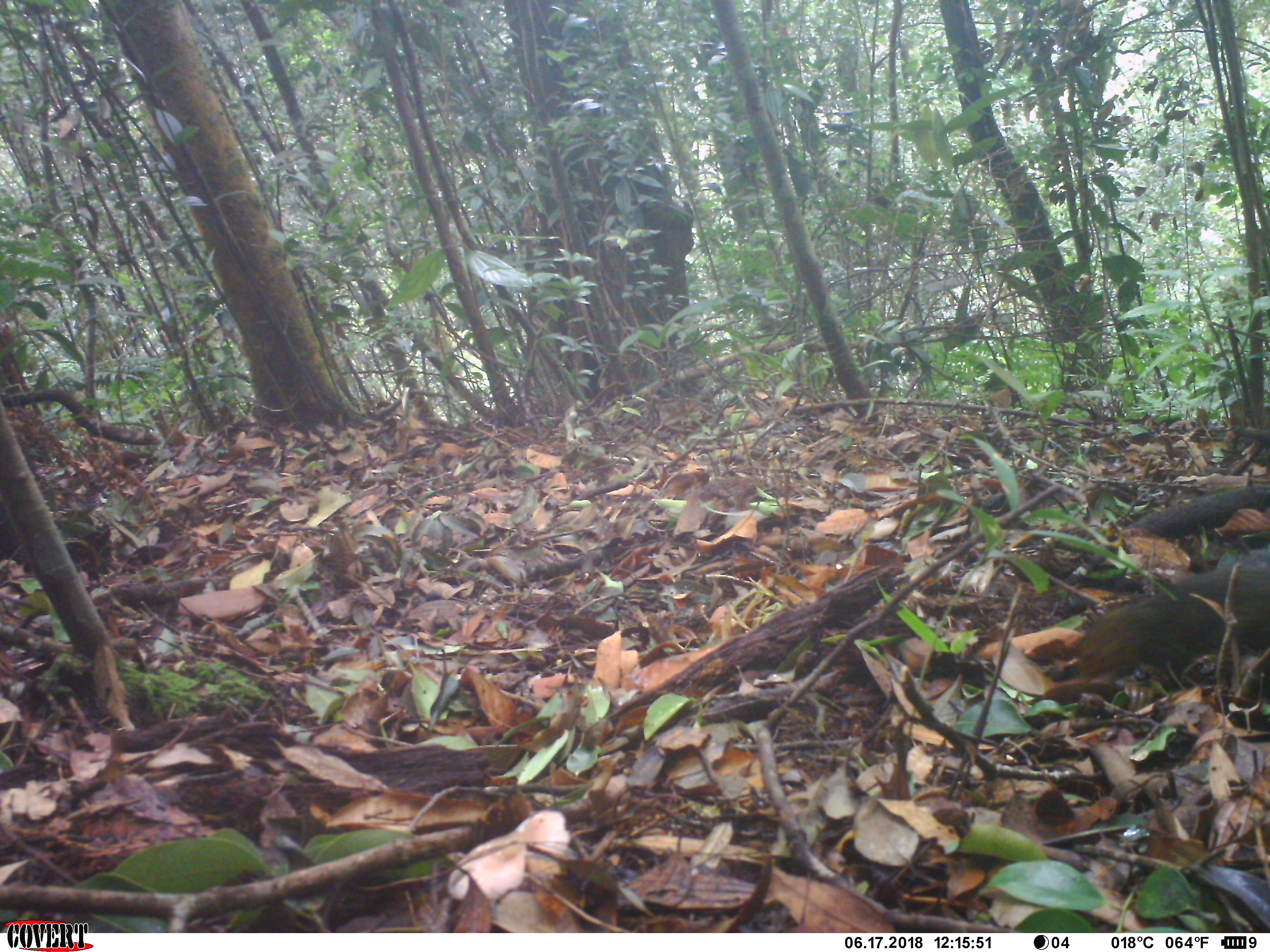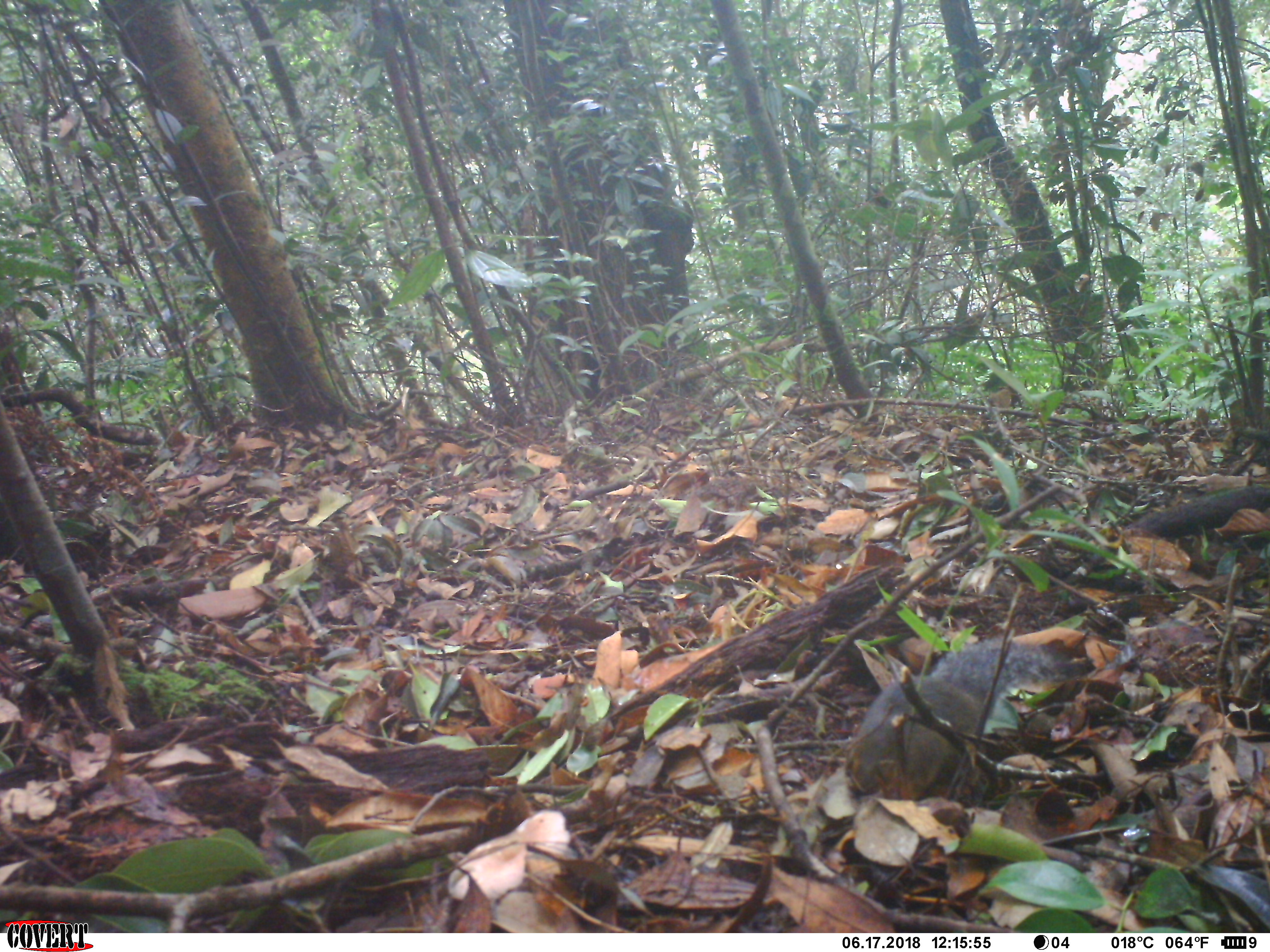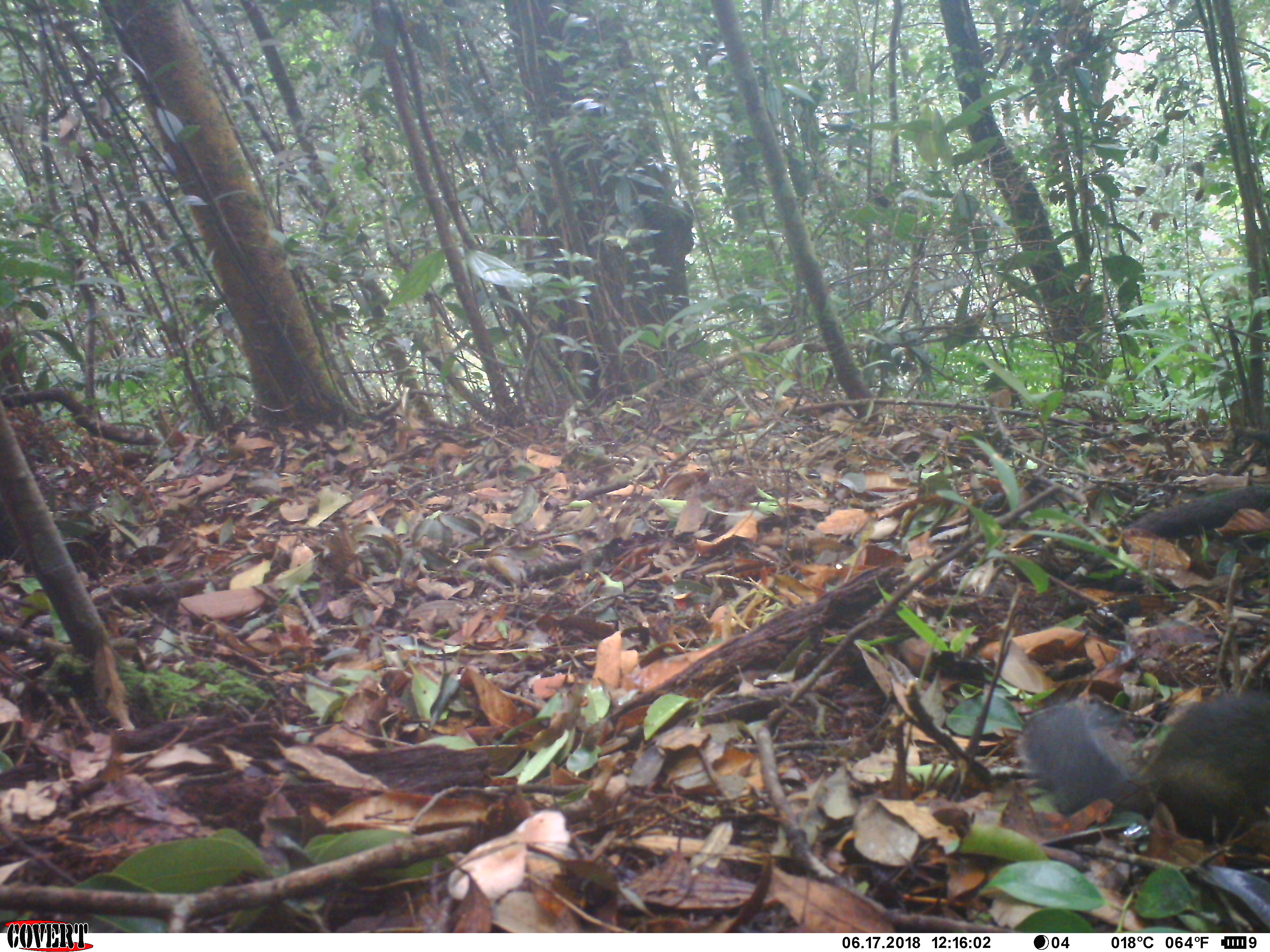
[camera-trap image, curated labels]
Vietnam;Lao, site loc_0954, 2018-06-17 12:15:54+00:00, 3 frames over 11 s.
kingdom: Animalia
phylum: Chordata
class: Mammalia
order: Rodentia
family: Sciuridae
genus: Dremomys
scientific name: Dremomys rufigenis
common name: red-cheeked squirrel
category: red cheeked squirrel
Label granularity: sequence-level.